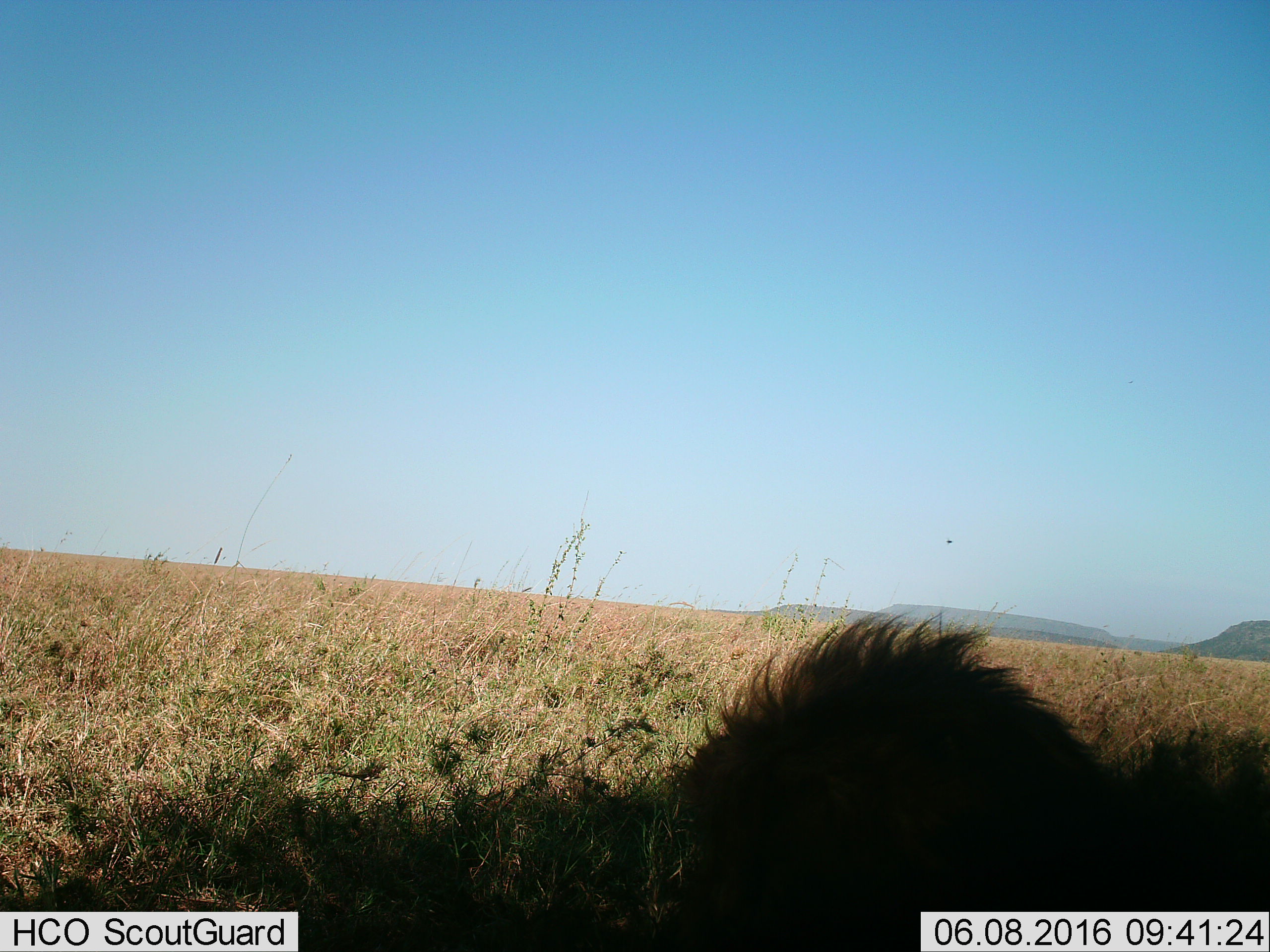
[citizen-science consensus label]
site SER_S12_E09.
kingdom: Animalia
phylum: Chordata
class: Mammalia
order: Carnivora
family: Felidae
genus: Panthera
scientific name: Panthera leo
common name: lion male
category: lionmale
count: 1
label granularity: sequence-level